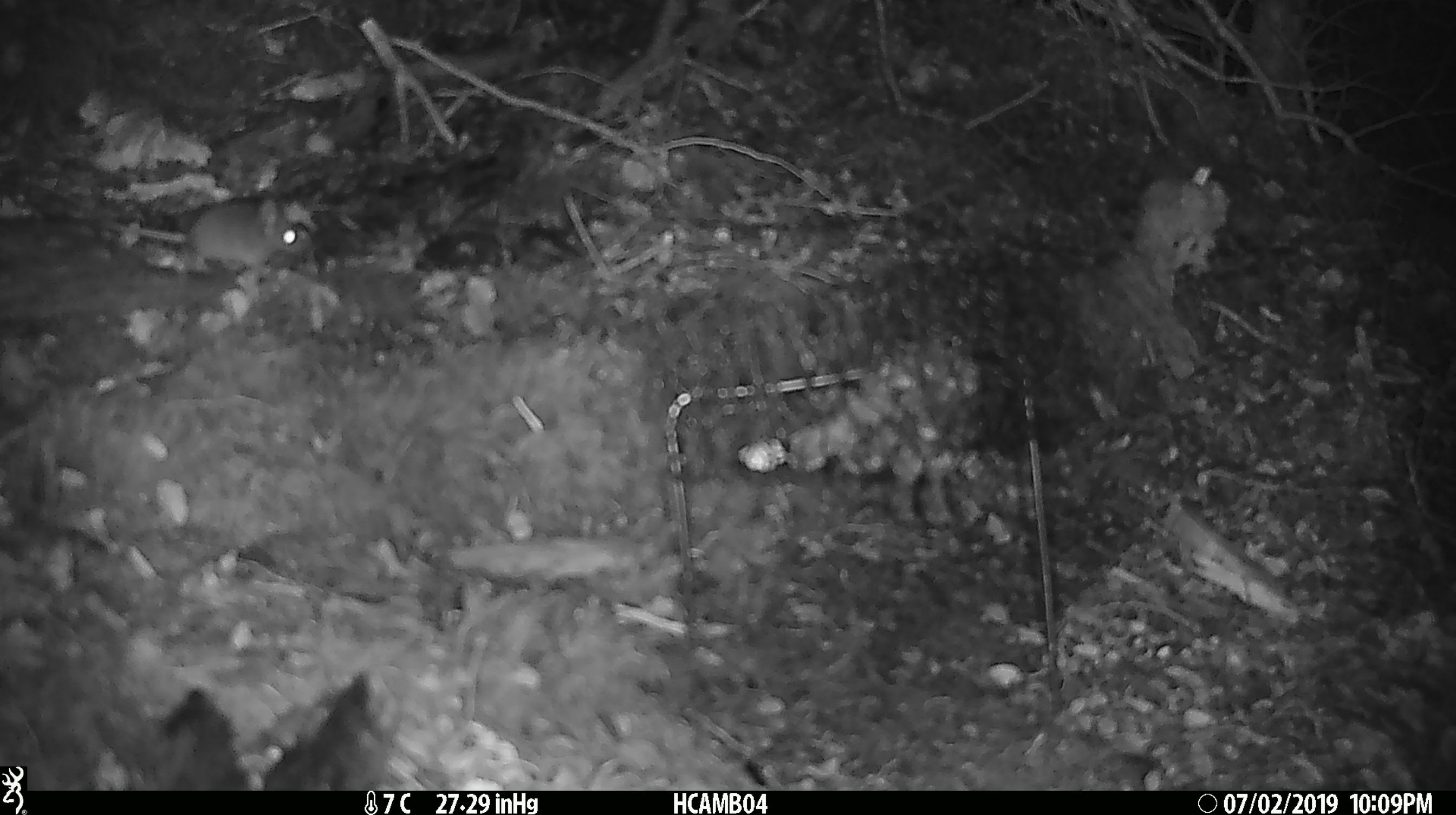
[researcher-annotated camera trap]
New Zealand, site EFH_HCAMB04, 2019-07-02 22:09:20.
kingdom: Animalia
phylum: Chordata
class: Mammalia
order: Rodentia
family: Muridae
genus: Mus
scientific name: Mus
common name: mouse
Mouse (Mus).